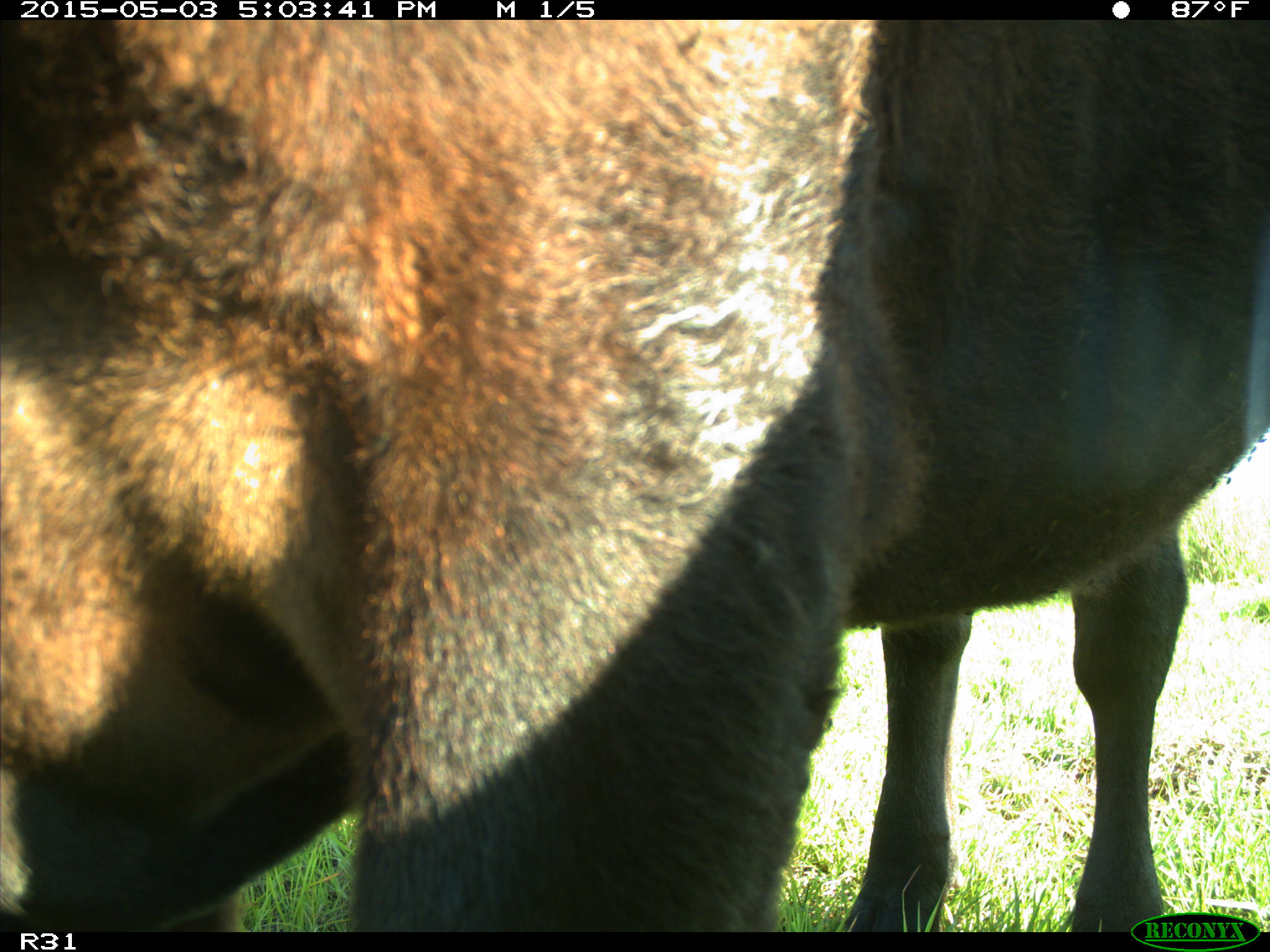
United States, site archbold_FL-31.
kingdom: Animalia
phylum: Chordata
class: Mammalia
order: Artiodactyla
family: Bovidae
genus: Bos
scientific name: Bos taurus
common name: domestic cow